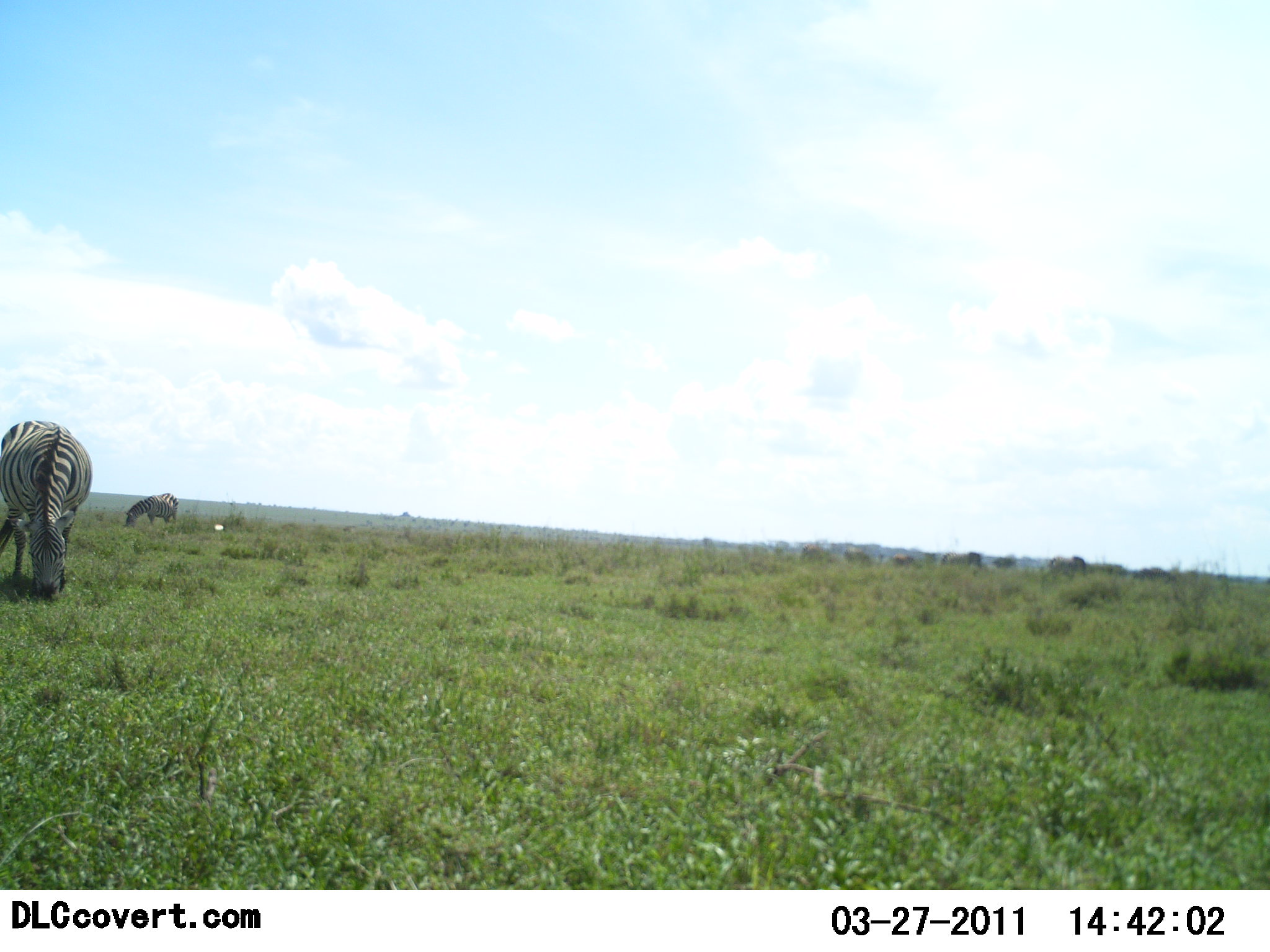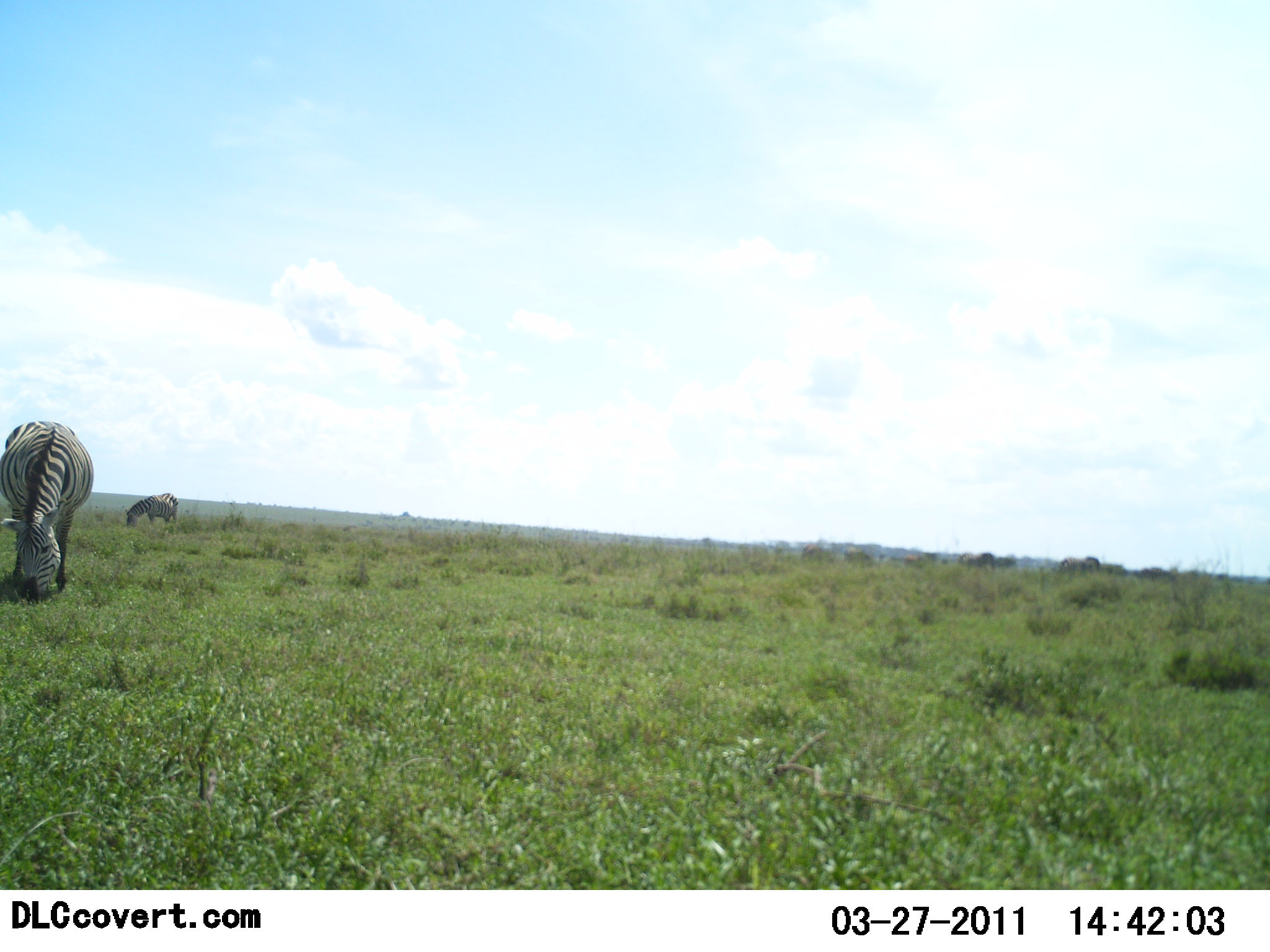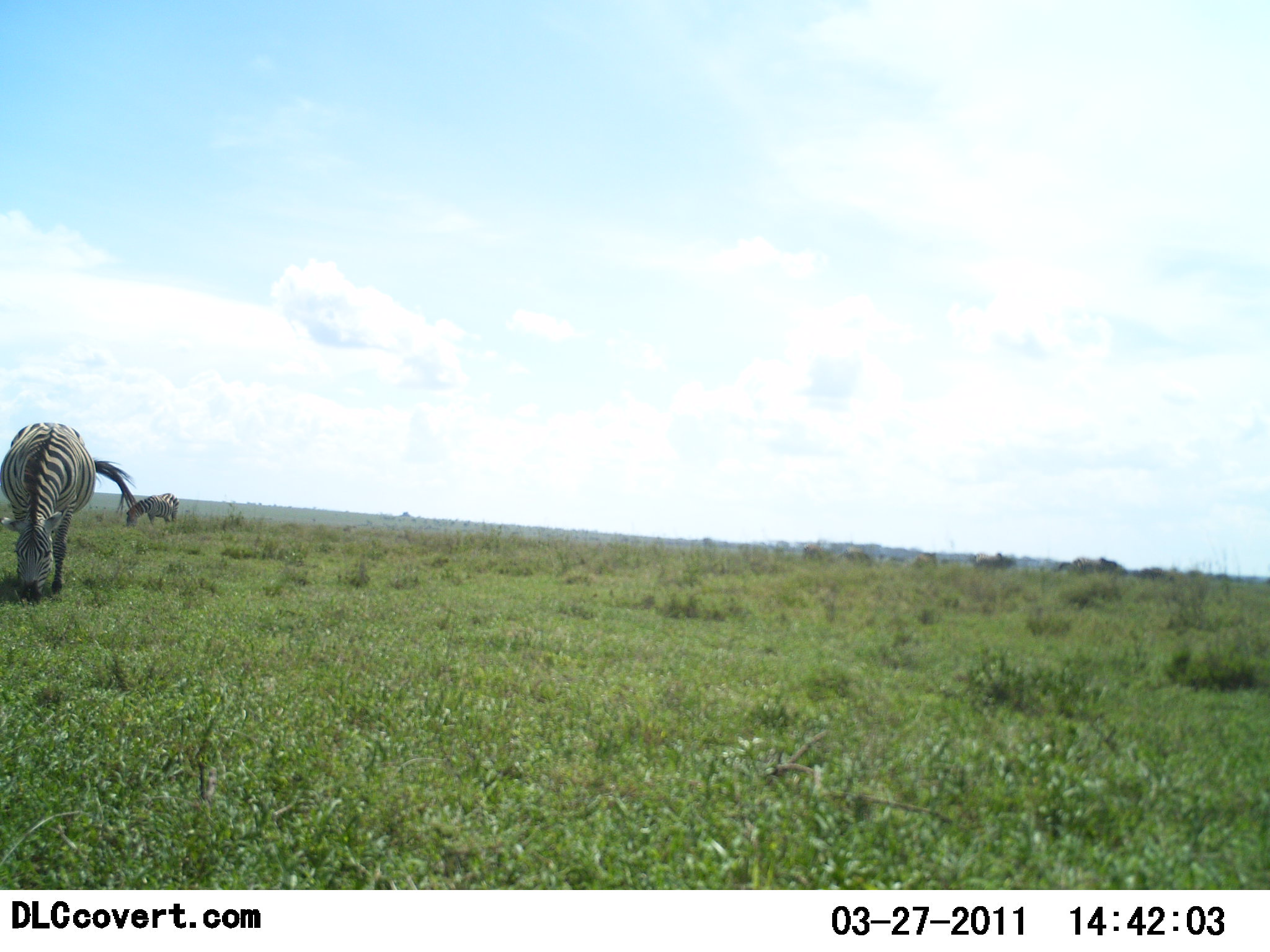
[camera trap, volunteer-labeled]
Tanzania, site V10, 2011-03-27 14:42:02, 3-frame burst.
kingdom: Animalia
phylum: Chordata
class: Mammalia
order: Perissodactyla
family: Equidae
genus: Equus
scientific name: Equus quagga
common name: plains zebra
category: zebra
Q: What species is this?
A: Zebra (plains zebra) (Equus quagga).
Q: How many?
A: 2.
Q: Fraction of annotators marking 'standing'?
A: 23%.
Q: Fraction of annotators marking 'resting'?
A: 0%.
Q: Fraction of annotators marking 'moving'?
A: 15%.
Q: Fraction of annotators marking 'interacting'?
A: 0%.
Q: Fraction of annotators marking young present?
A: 0%.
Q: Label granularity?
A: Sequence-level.